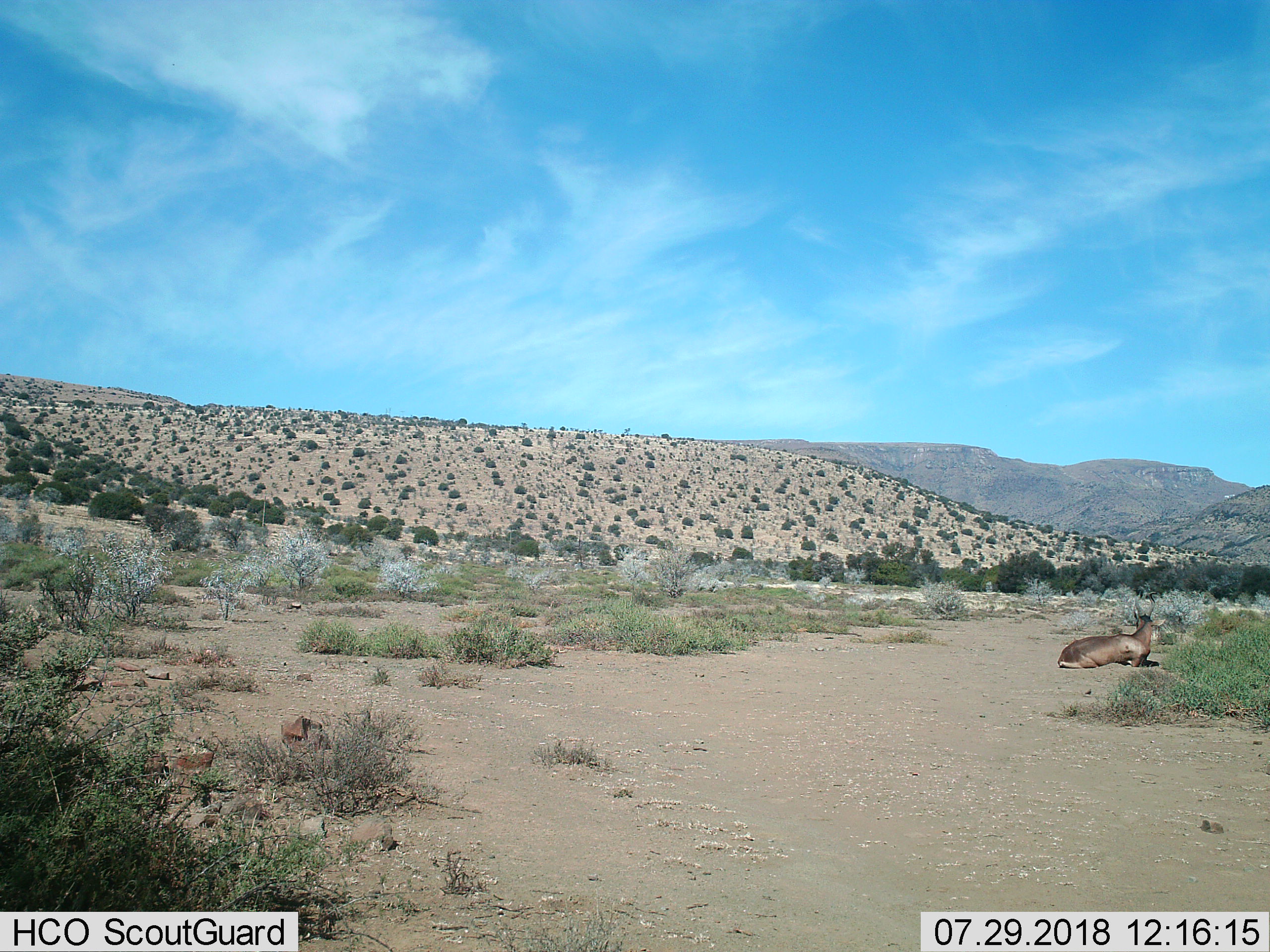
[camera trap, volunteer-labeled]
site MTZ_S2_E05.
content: unidentified animal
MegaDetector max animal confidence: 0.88